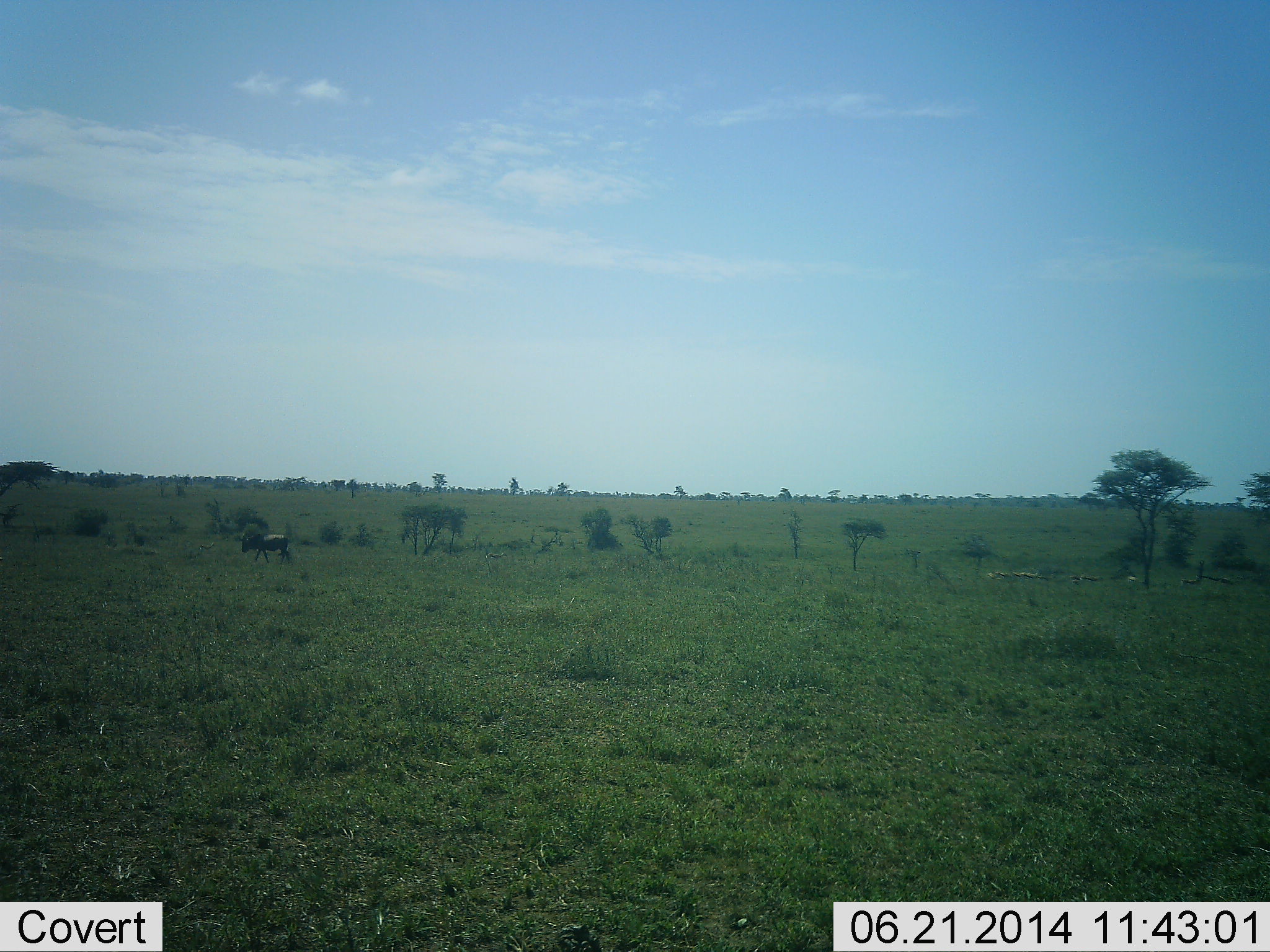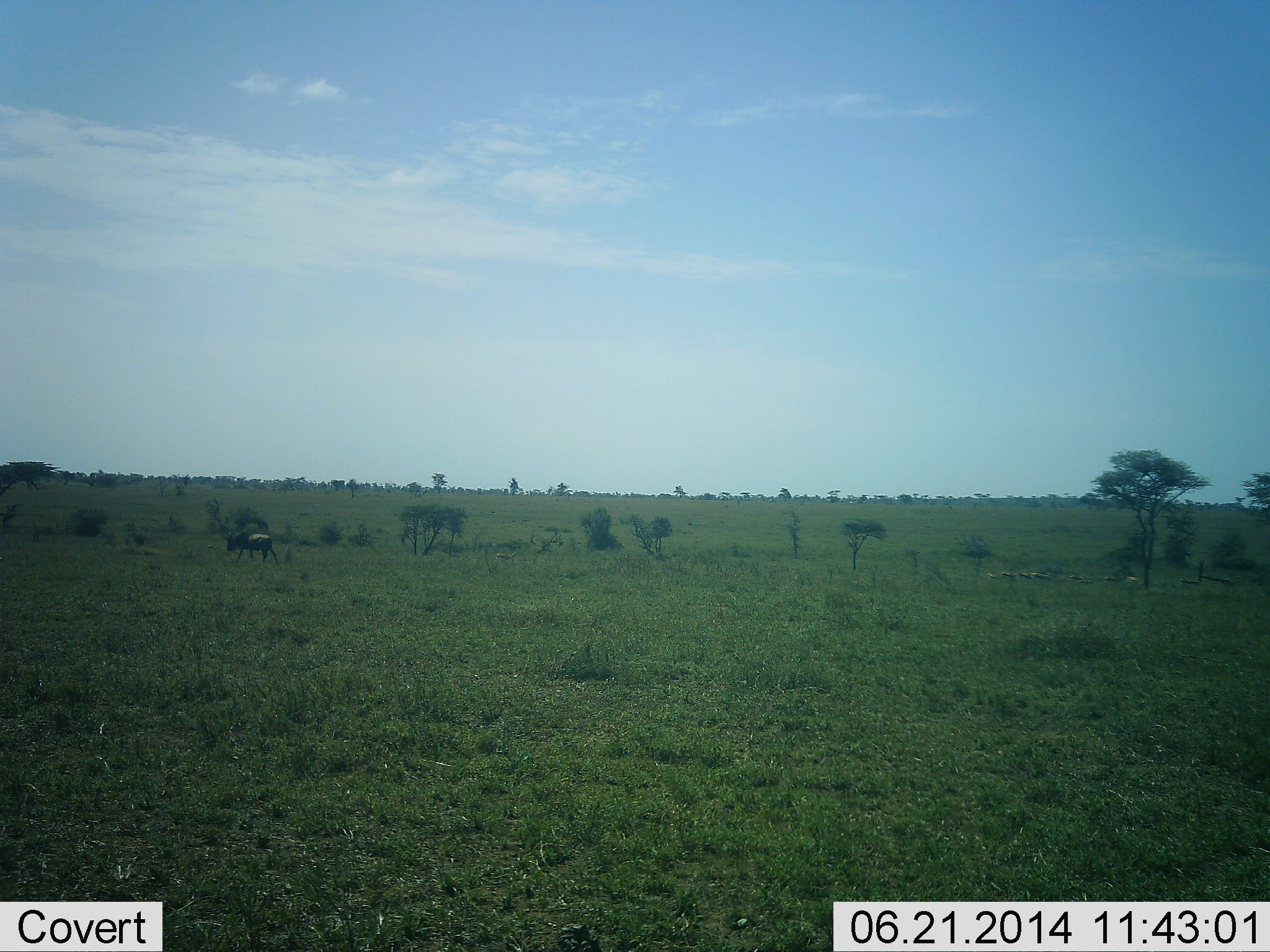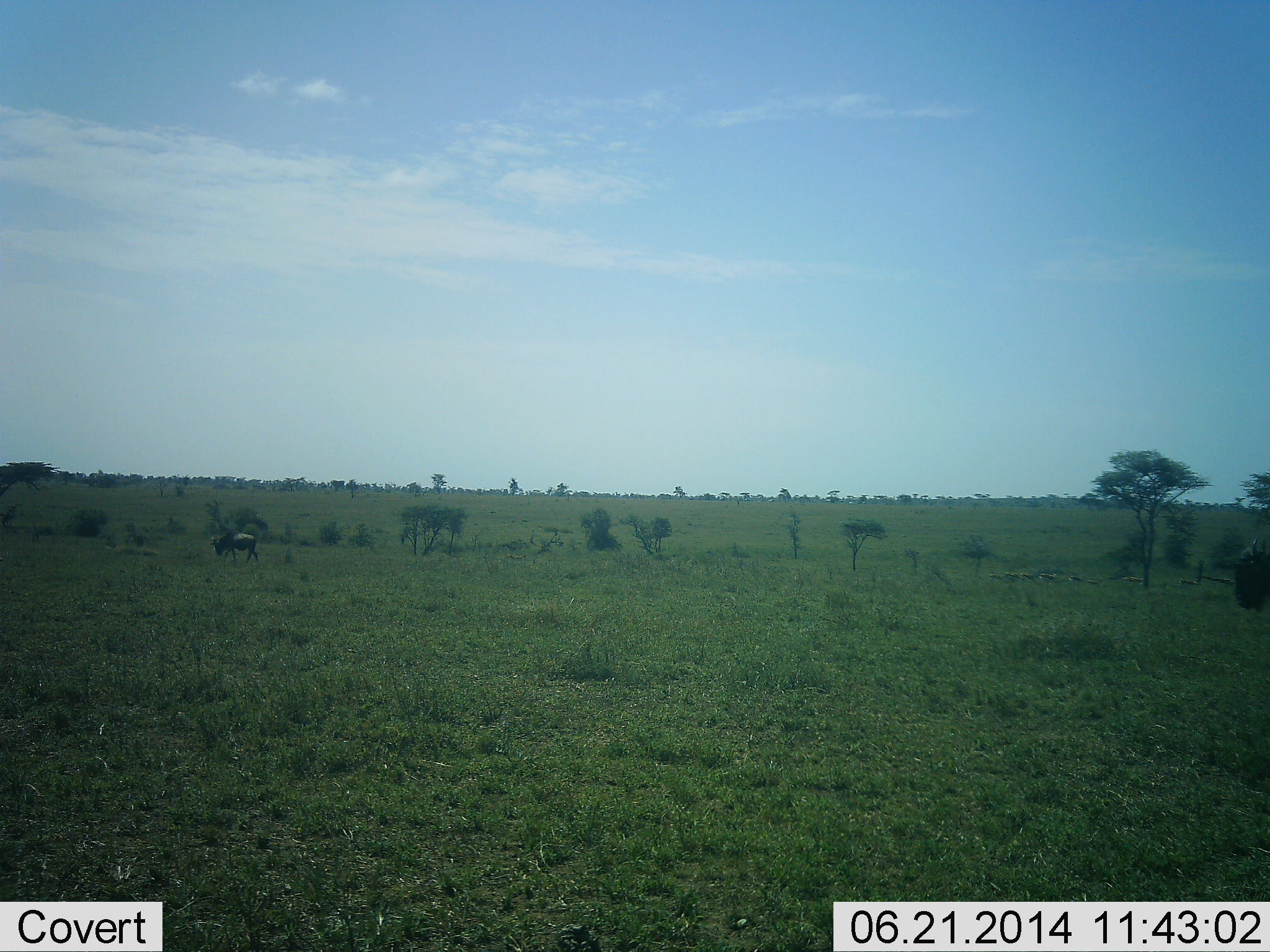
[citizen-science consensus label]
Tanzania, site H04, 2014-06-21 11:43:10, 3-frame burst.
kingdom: Animalia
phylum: Chordata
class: Mammalia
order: Artiodactyla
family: Bovidae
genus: Connochaetes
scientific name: Connochaetes taurinus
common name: blue wildebeest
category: wildebeest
Wildebeest (blue wildebeest) (Connochaetes taurinus), count 2. Behavior (volunteer vote fractions): standing 0%, resting 0%, moving 100%, interacting 0%. Young present (vote fraction): 0%. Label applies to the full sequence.